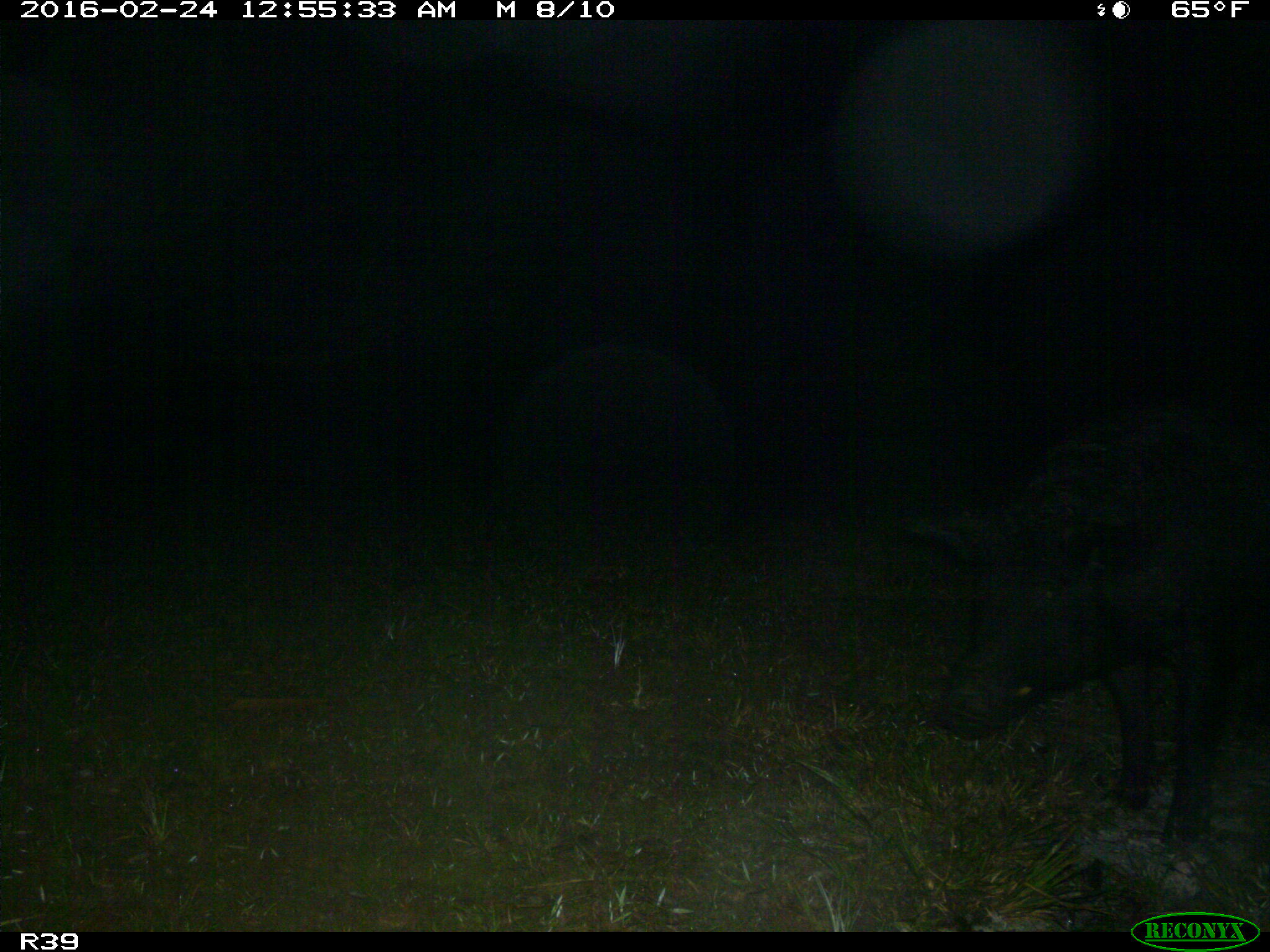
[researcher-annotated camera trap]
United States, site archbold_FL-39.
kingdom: Animalia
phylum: Chordata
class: Mammalia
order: Artiodactyla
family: Suidae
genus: Sus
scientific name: Sus scrofa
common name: wild boar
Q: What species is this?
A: Sus scrofa (wild boar).